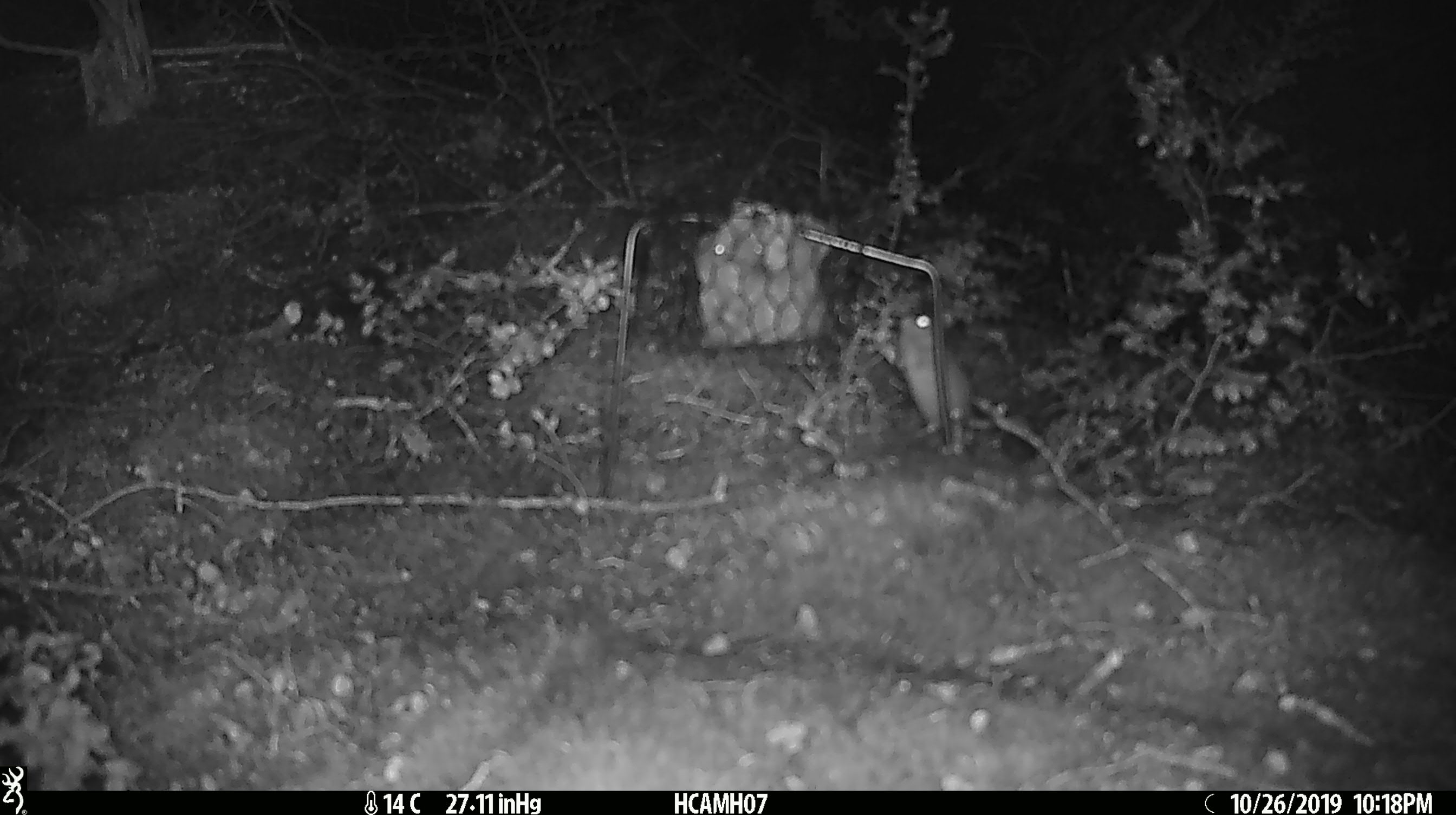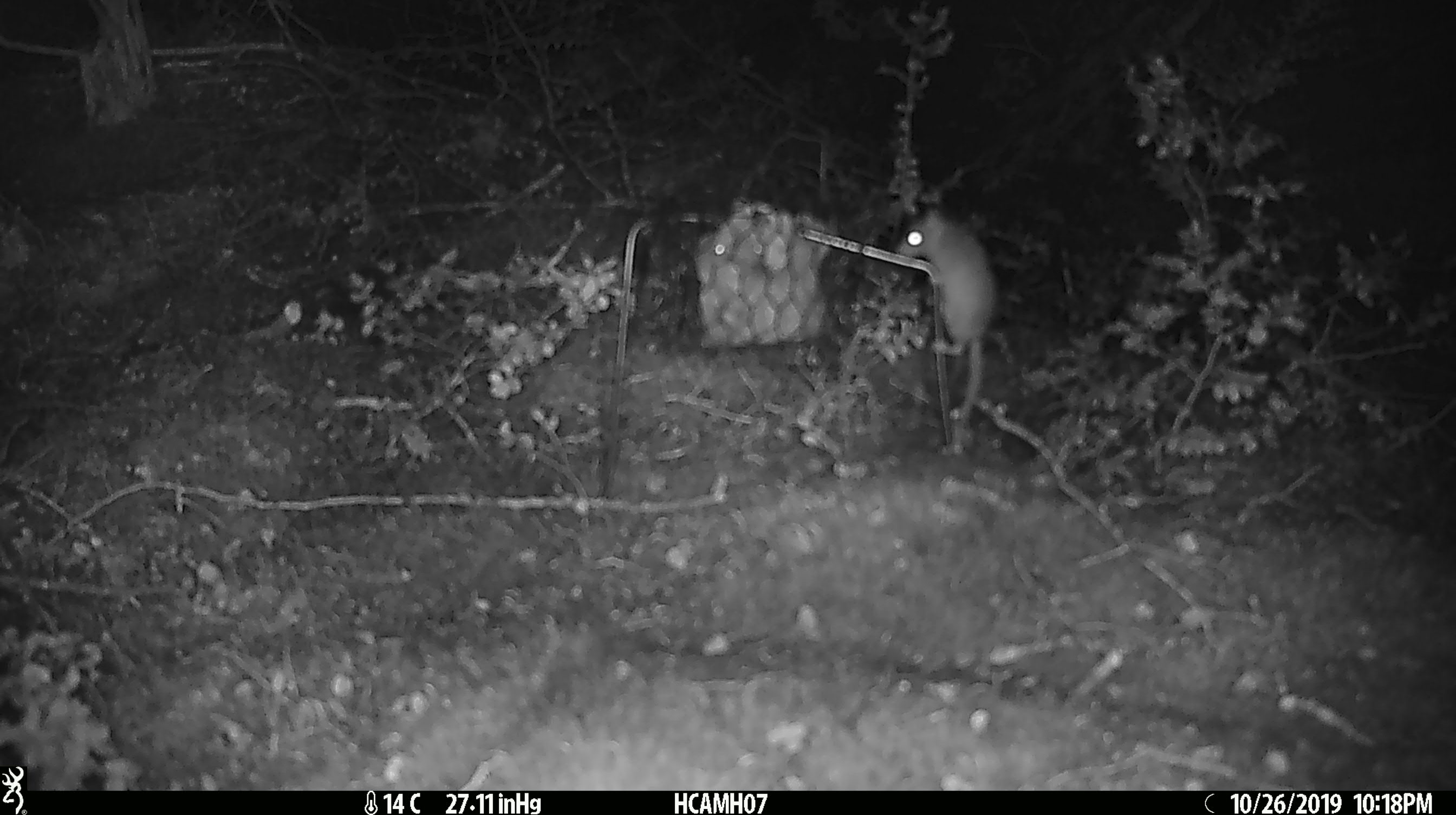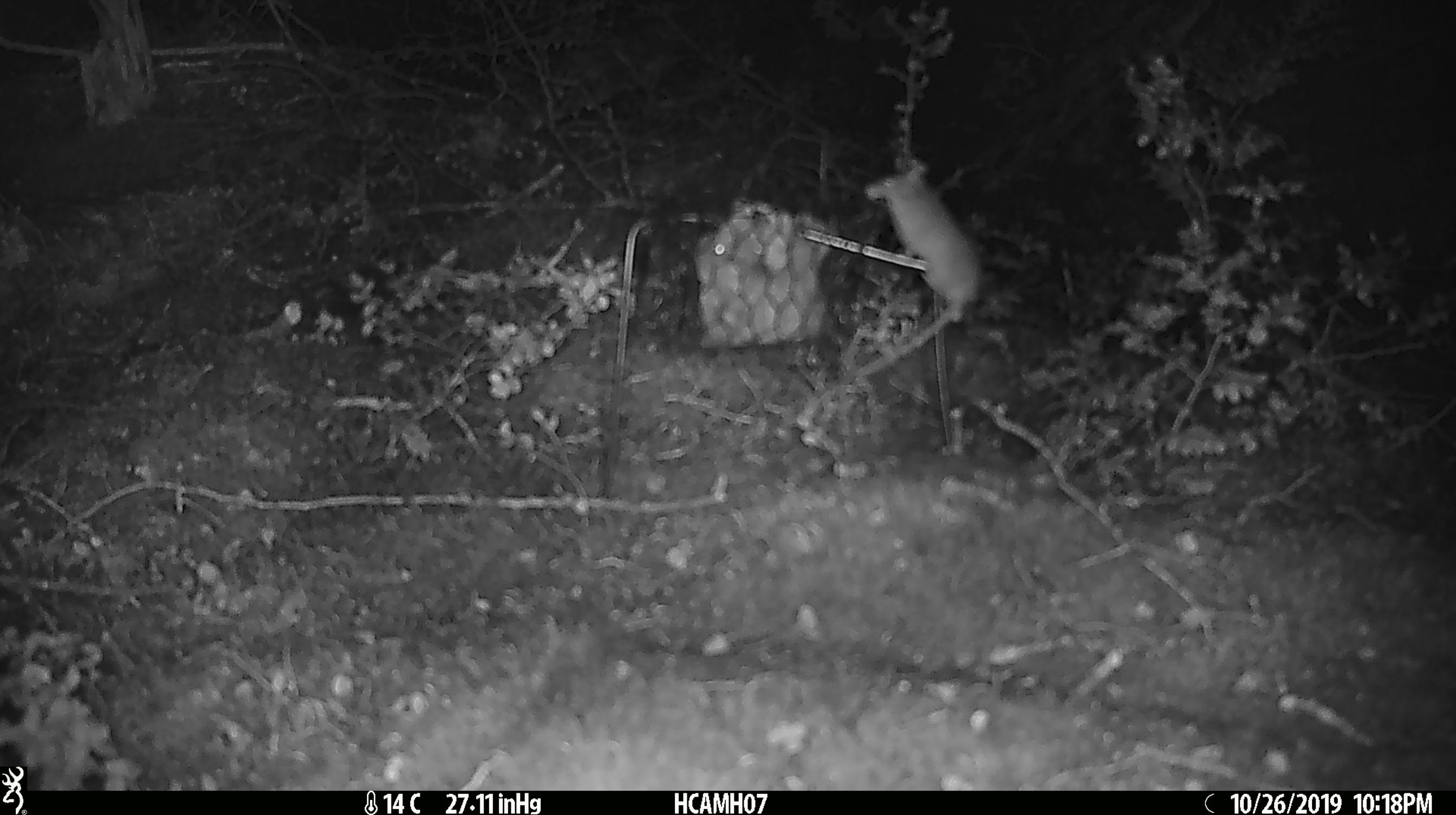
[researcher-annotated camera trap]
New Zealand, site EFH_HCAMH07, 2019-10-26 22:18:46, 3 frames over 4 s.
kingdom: Animalia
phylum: Chordata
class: Mammalia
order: Rodentia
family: Muridae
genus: Mus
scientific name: Mus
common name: mouse